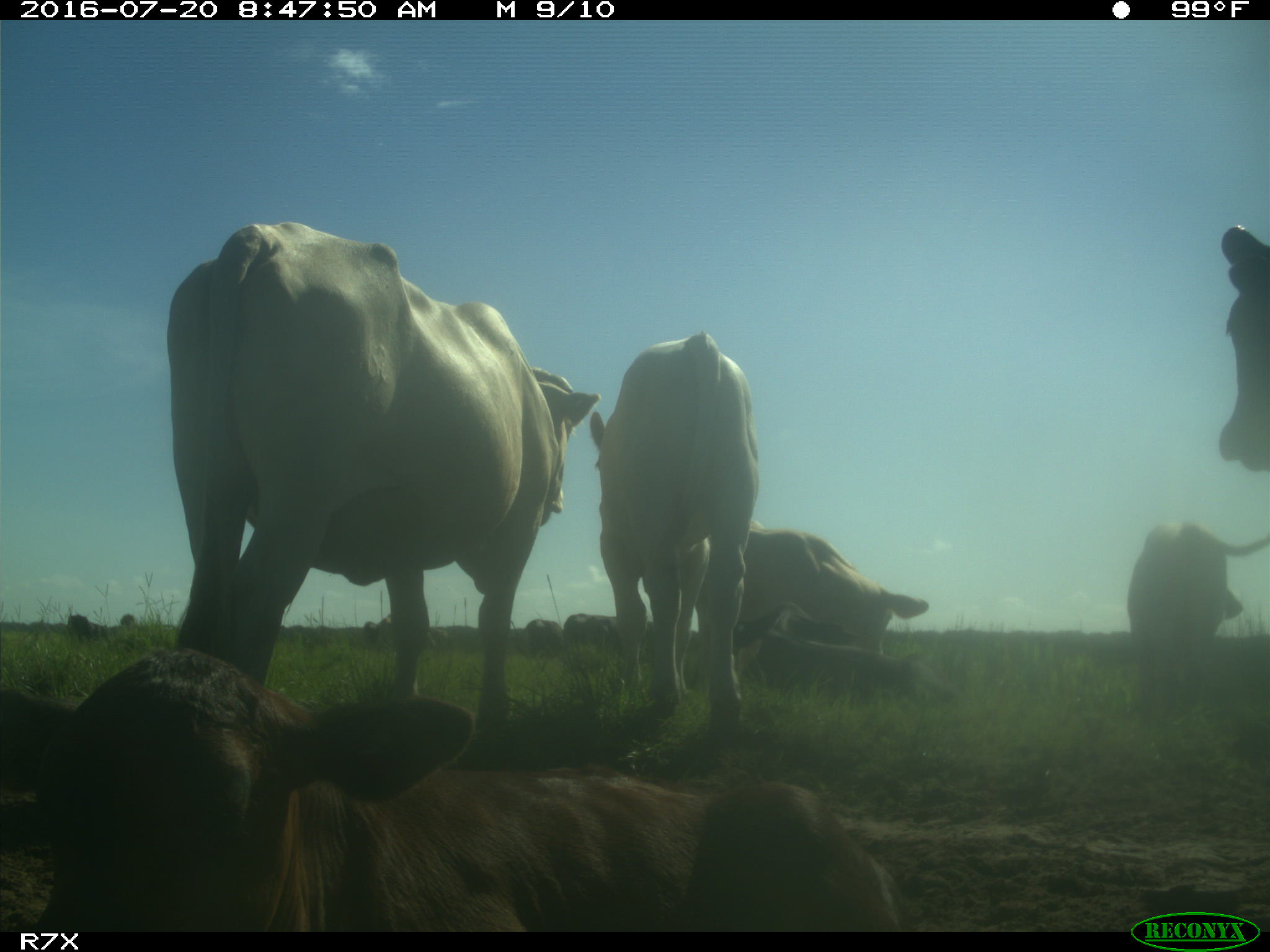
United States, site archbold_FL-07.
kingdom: Animalia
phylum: Chordata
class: Mammalia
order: Artiodactyla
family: Bovidae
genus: Bos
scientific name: Bos taurus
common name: domestic cow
Bos taurus (domestic cow).